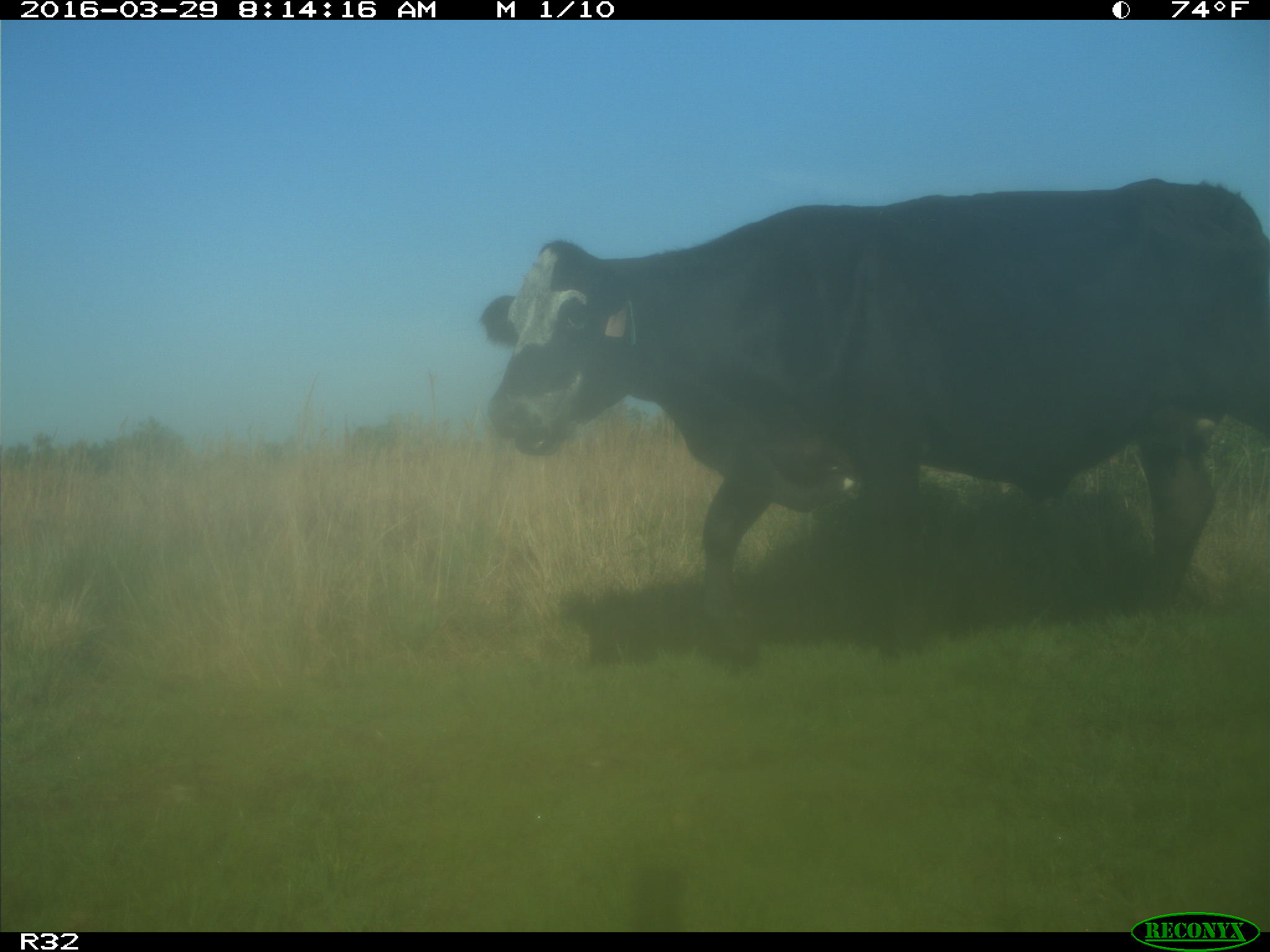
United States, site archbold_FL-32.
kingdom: Animalia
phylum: Chordata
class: Mammalia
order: Artiodactyla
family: Bovidae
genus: Bos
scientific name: Bos taurus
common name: domestic cow